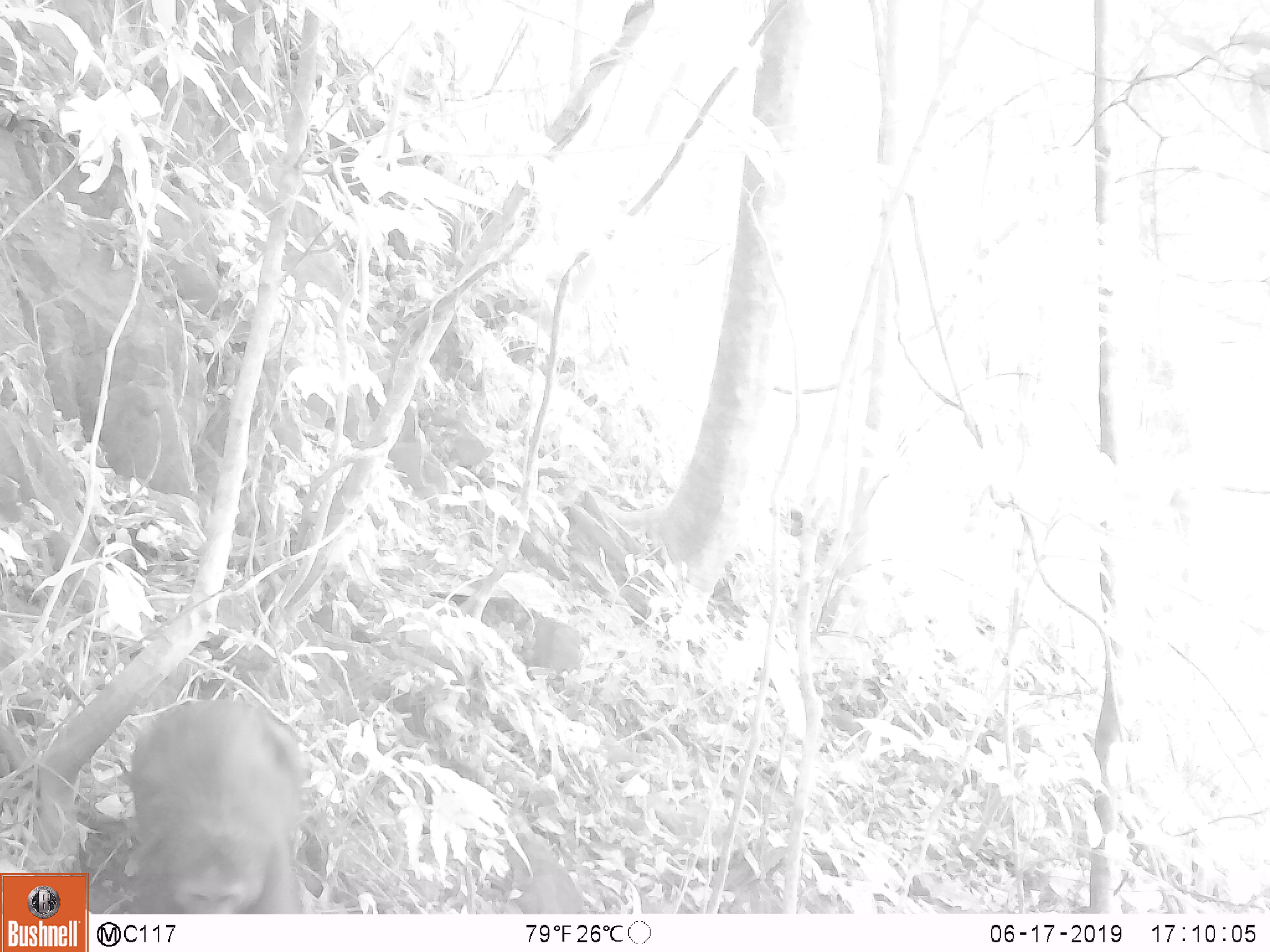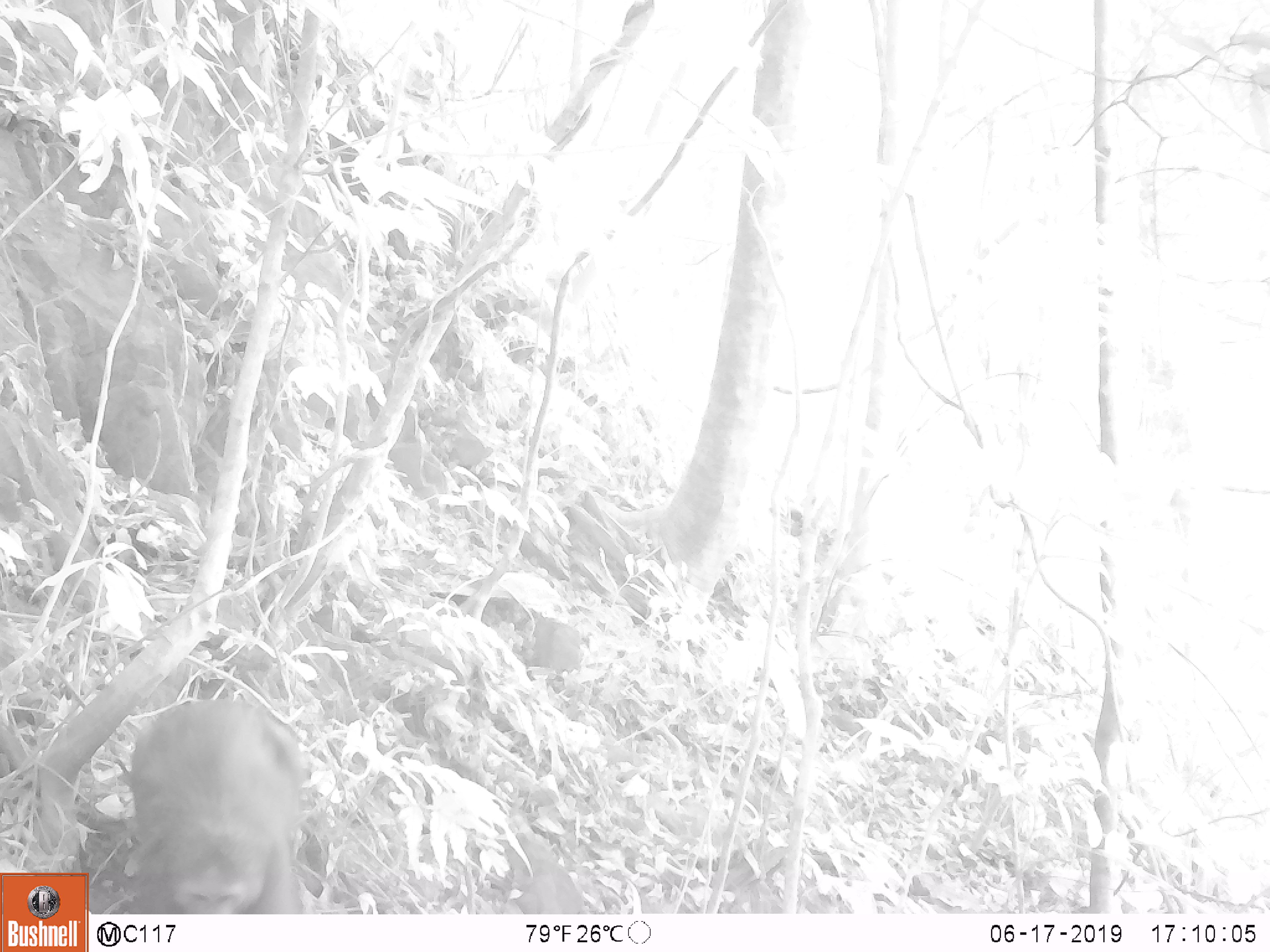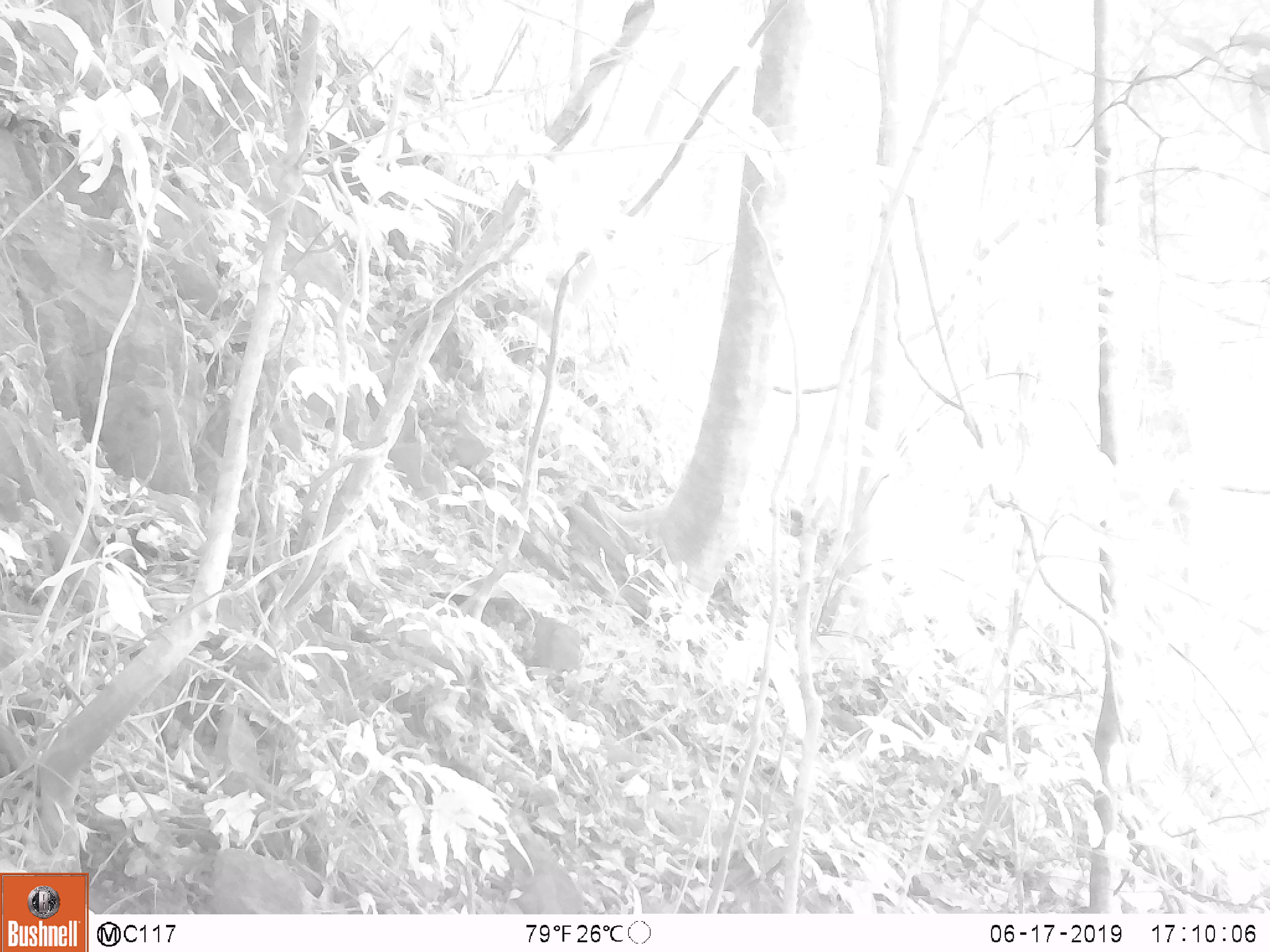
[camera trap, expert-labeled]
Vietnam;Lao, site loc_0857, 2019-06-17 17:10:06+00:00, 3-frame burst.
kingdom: Animalia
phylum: Chordata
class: Mammalia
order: Primates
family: Cercopithecidae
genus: Macaca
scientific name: Macaca arctoides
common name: stump-tailed macaque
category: stump tailed macaque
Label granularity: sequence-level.